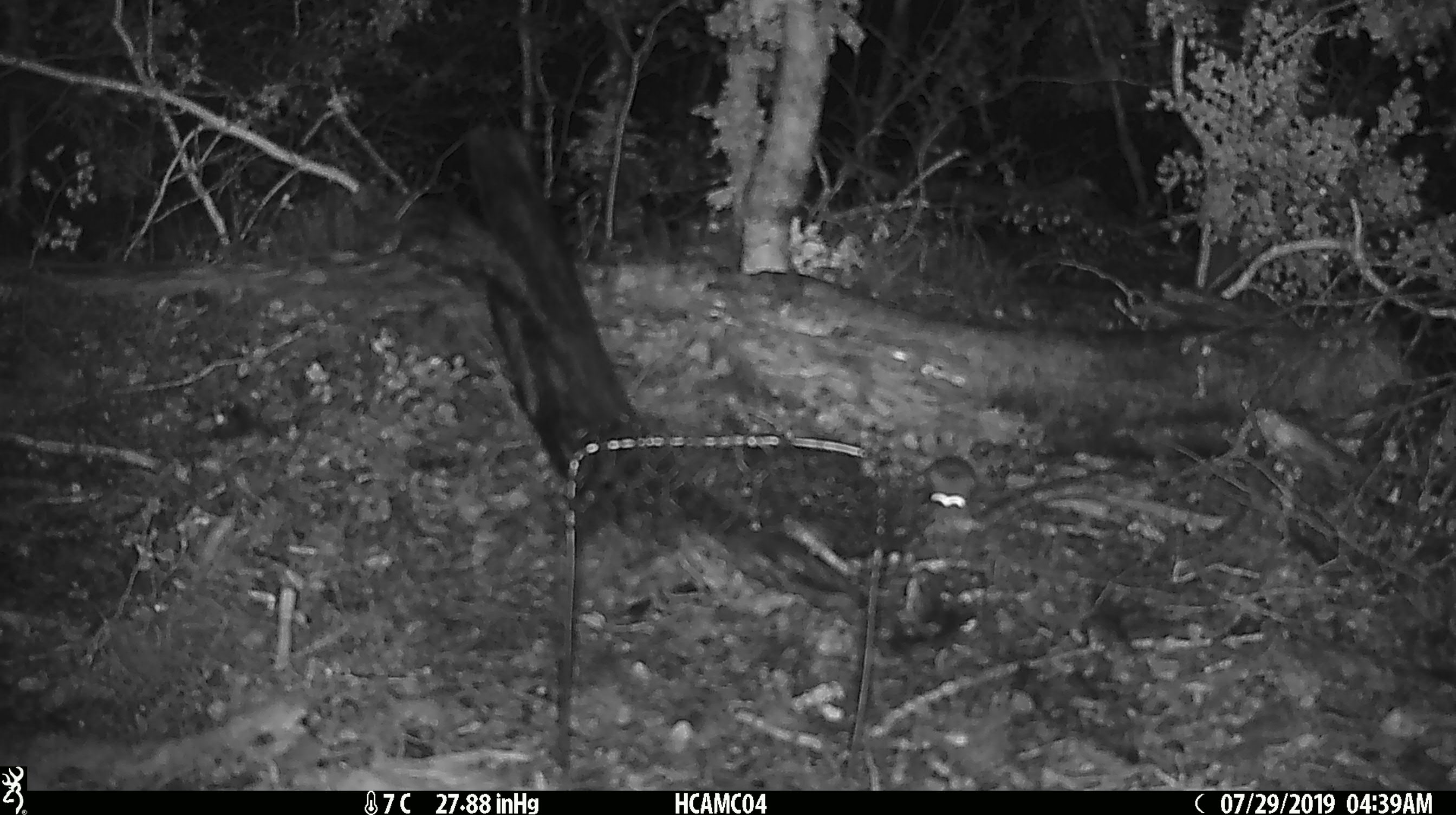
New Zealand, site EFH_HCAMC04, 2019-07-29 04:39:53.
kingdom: Animalia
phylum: Chordata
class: Mammalia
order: Rodentia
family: Muridae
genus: Mus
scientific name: Mus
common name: mouse